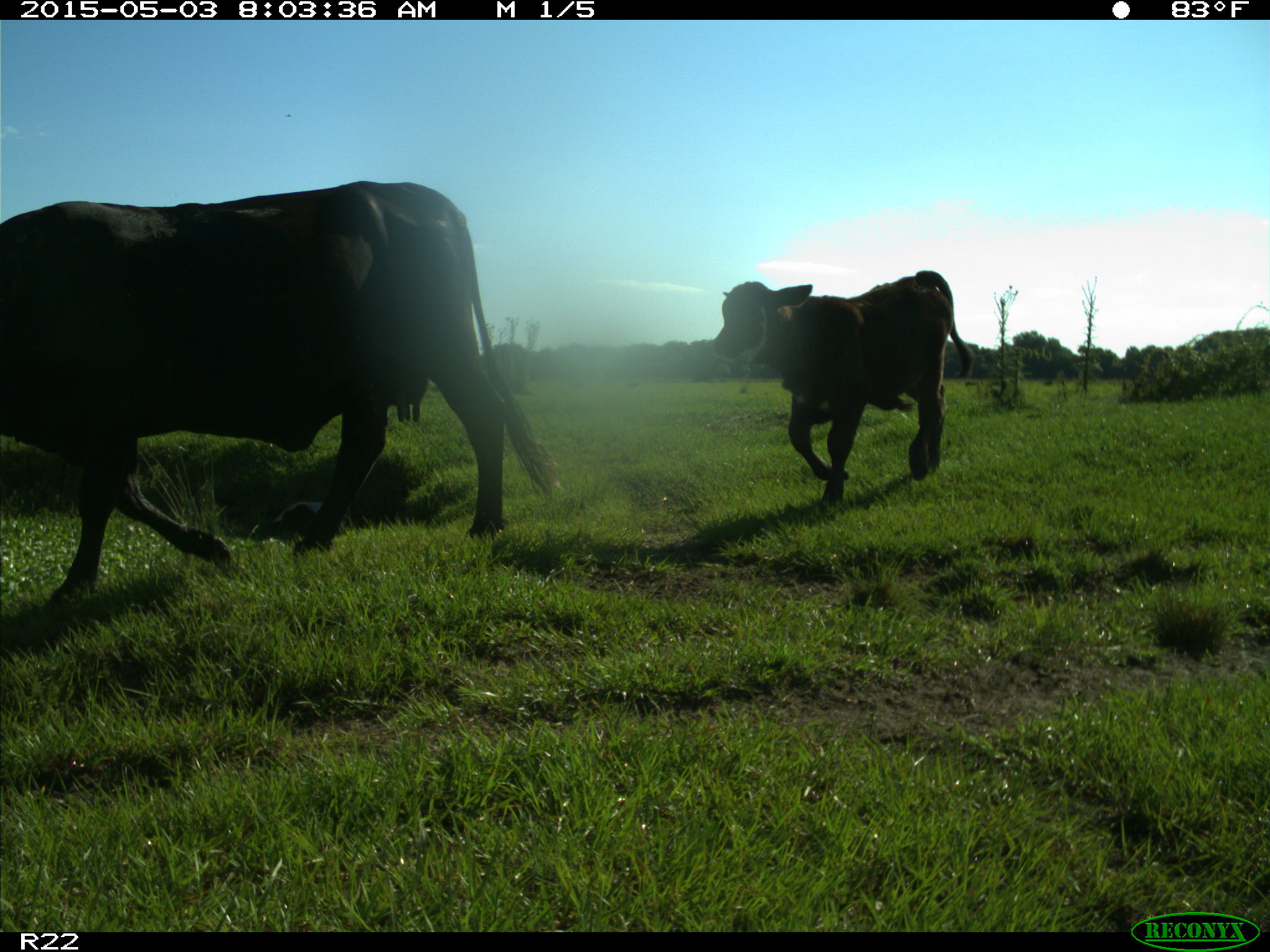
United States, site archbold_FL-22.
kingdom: Animalia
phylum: Chordata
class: Mammalia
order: Artiodactyla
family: Bovidae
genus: Bos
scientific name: Bos taurus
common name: domestic cow